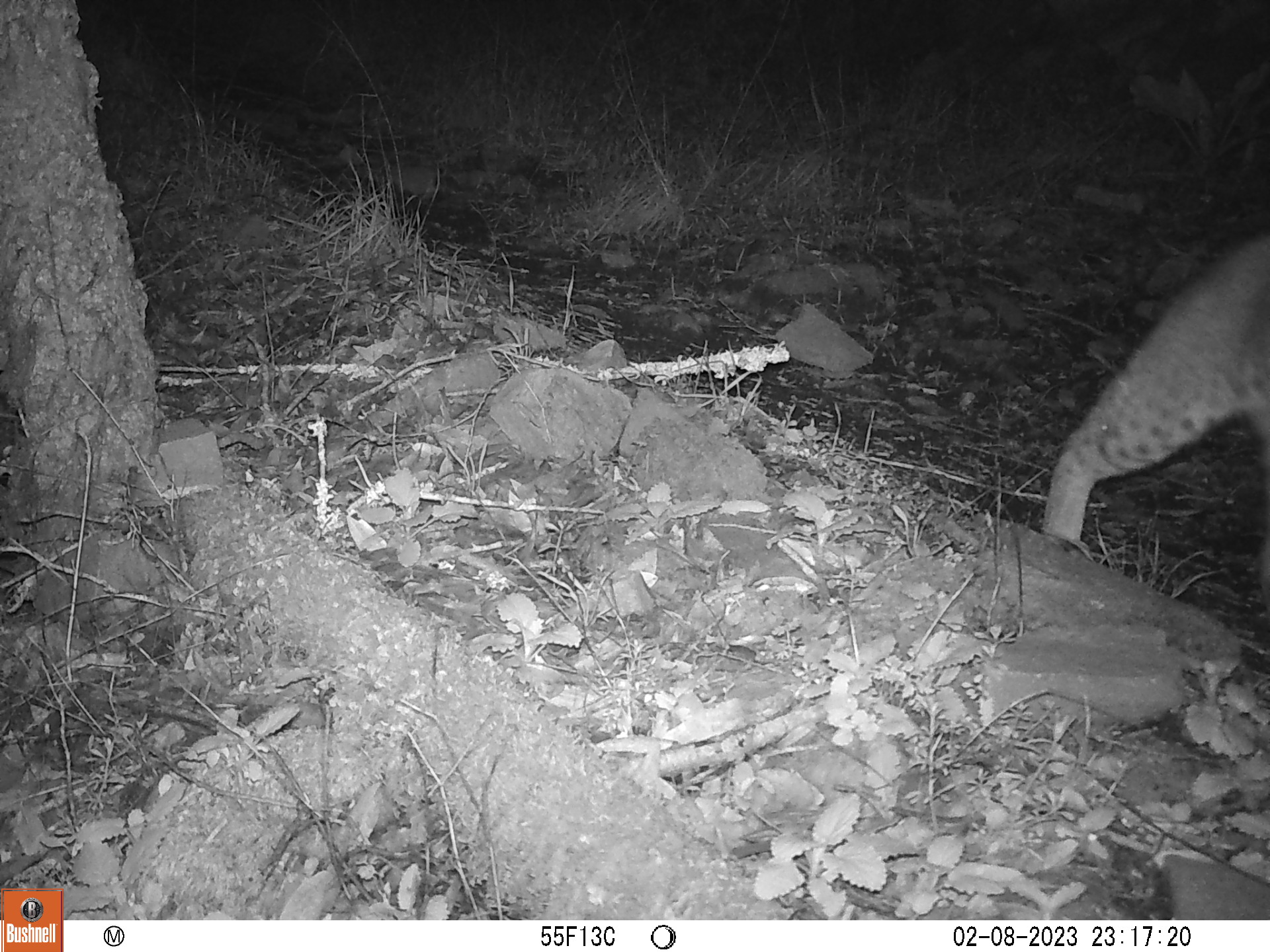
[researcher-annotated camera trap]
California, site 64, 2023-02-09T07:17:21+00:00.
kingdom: Animalia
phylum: Chordata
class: Mammalia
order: Carnivora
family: Felidae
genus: Lynx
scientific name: Lynx rufus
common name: bobcat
Bobcat (Lynx rufus).